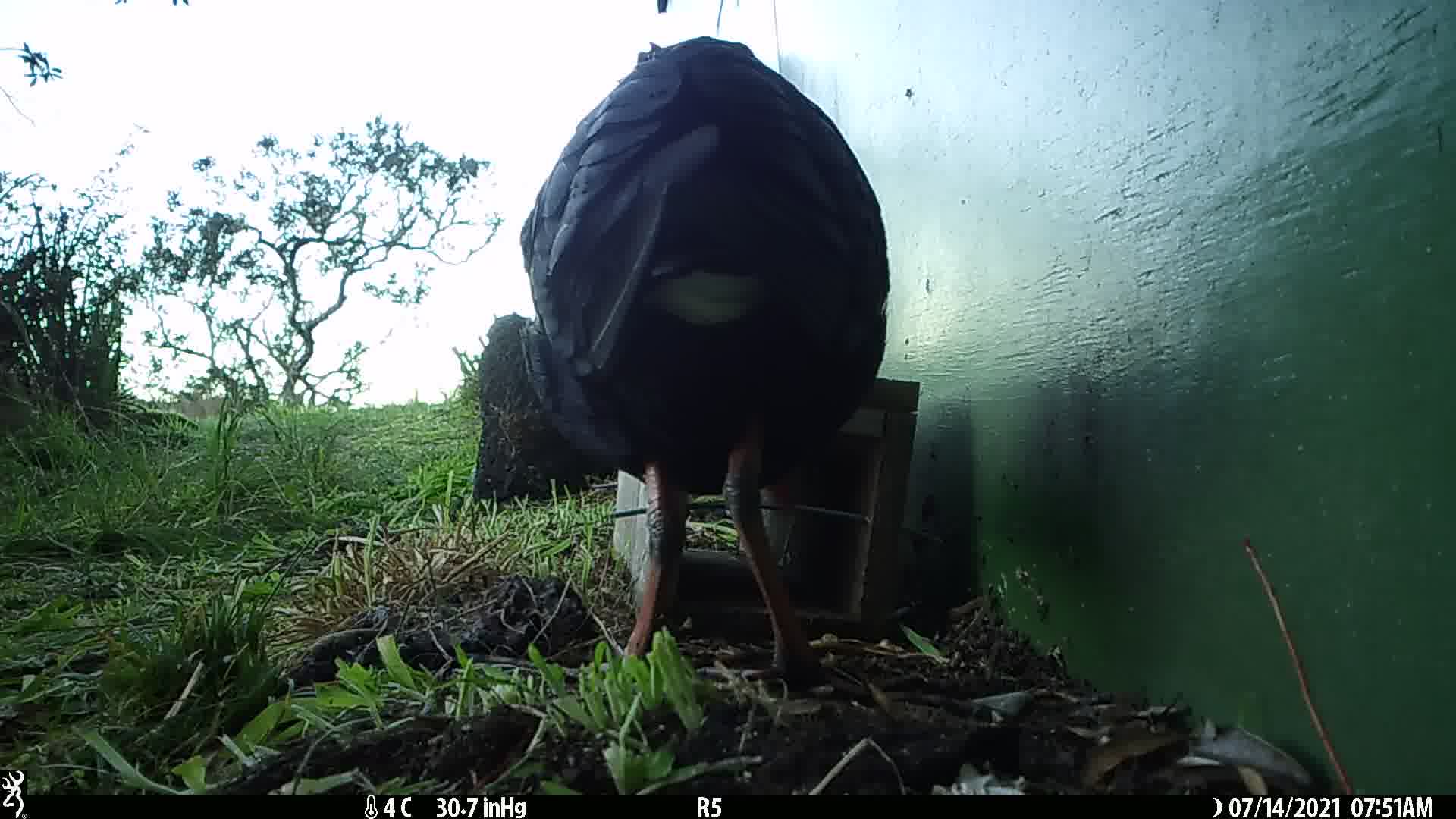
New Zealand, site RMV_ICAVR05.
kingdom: Animalia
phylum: Chordata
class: Aves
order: Gruiformes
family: Rallidae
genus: Porphyrio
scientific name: Porphyrio melanotus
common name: australasian swamphen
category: pukeko